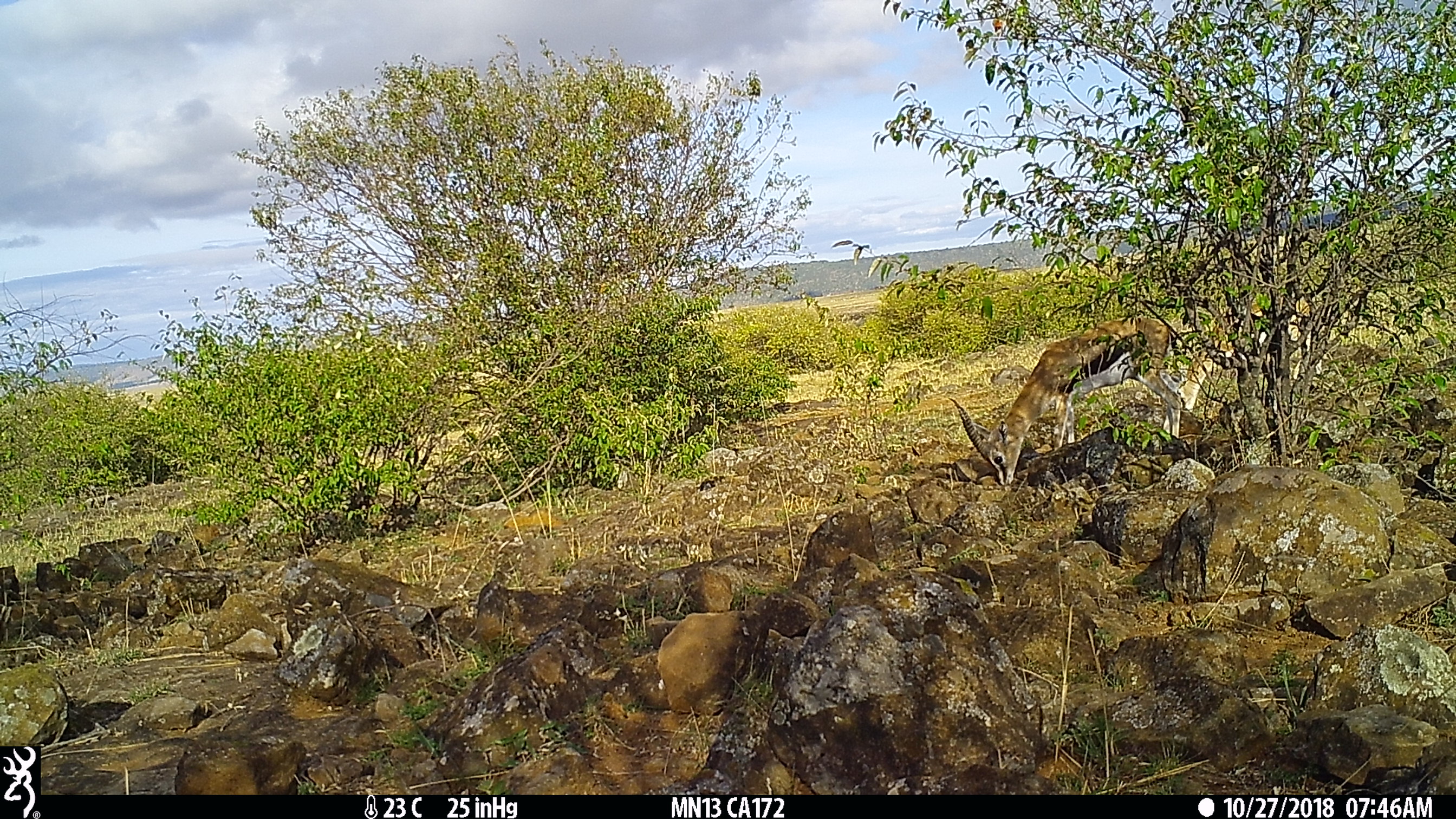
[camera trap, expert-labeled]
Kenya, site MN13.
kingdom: Animalia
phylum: Chordata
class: Mammalia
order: Artiodactyla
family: Bovidae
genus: Eudorcas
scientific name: Eudorcas thomsonii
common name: thomon's gazelle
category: gazelle thomsons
Gazelle thomsons (thomon's gazelle) (Eudorcas thomsonii).